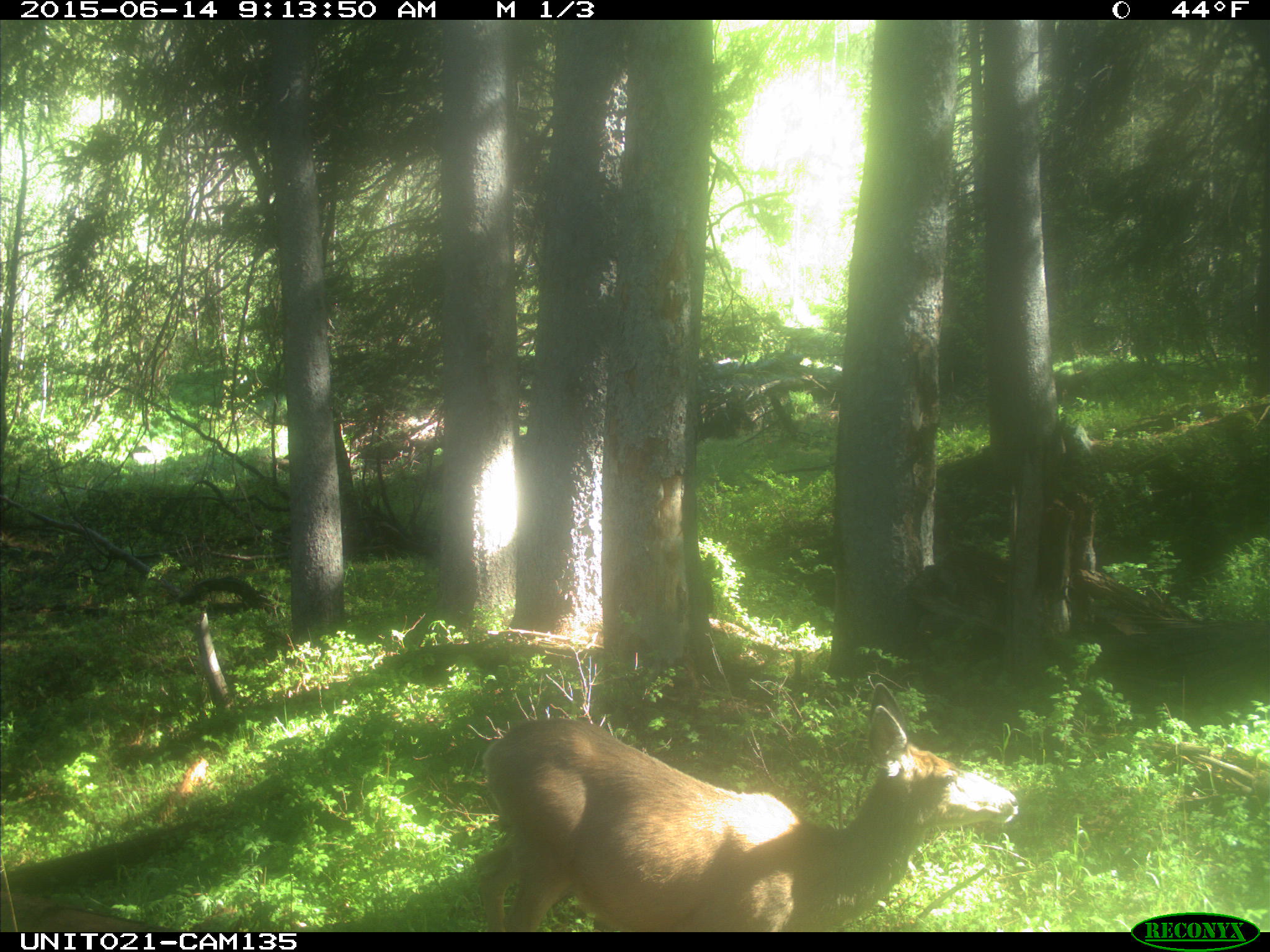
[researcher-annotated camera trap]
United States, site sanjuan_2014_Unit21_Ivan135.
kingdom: Animalia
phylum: Chordata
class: Mammalia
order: Artiodactyla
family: Cervidae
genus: Odocoileus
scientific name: Odocoileus hemionus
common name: mule deer